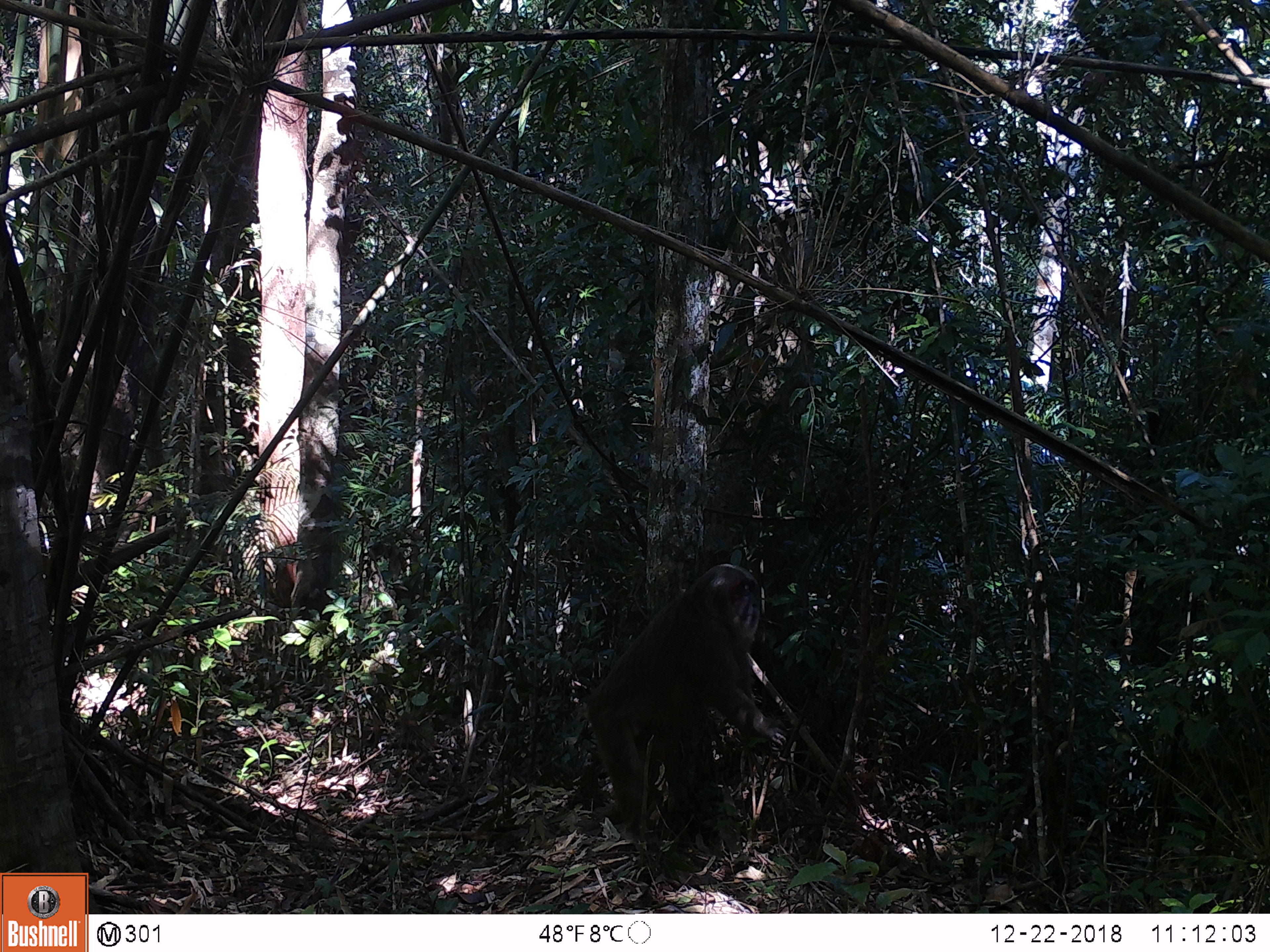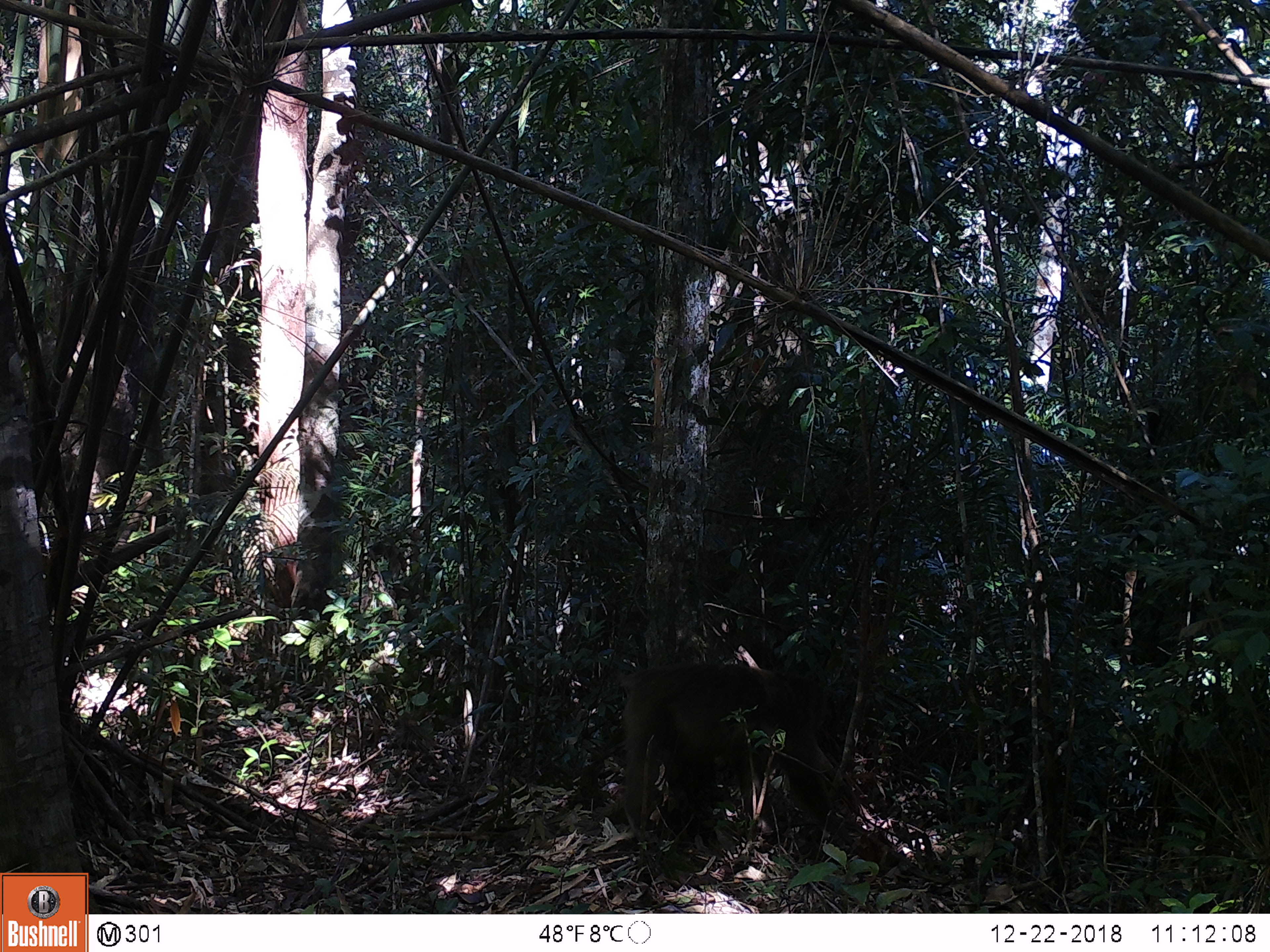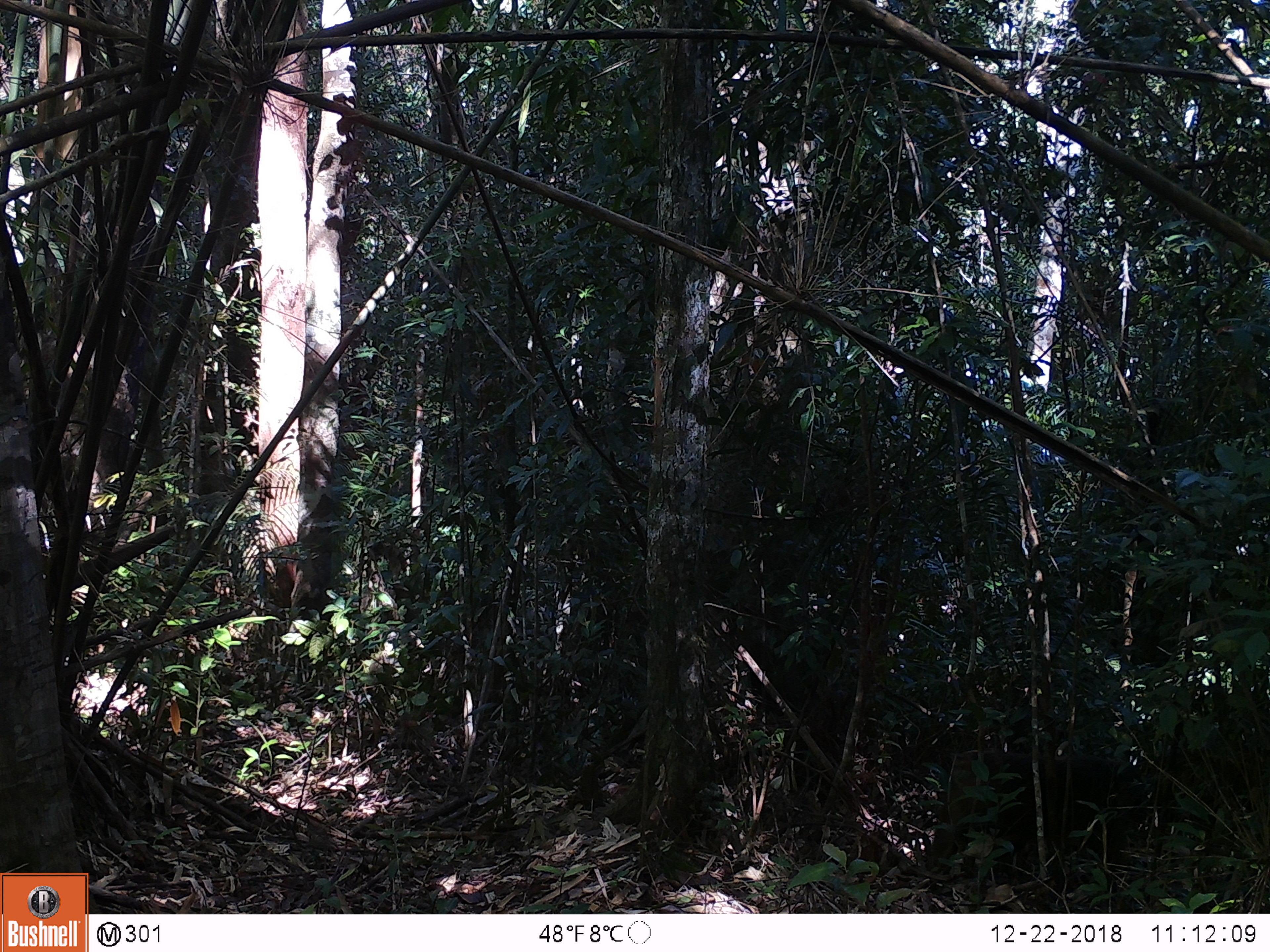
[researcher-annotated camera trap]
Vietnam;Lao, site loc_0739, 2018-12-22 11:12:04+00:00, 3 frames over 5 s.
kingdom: Animalia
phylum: Chordata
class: Mammalia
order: Primates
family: Cercopithecidae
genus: Macaca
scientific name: Macaca arctoides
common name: stump-tailed macaque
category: stump tailed macaque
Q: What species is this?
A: Stump tailed macaque (stump-tailed macaque) (Macaca arctoides).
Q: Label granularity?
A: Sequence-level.